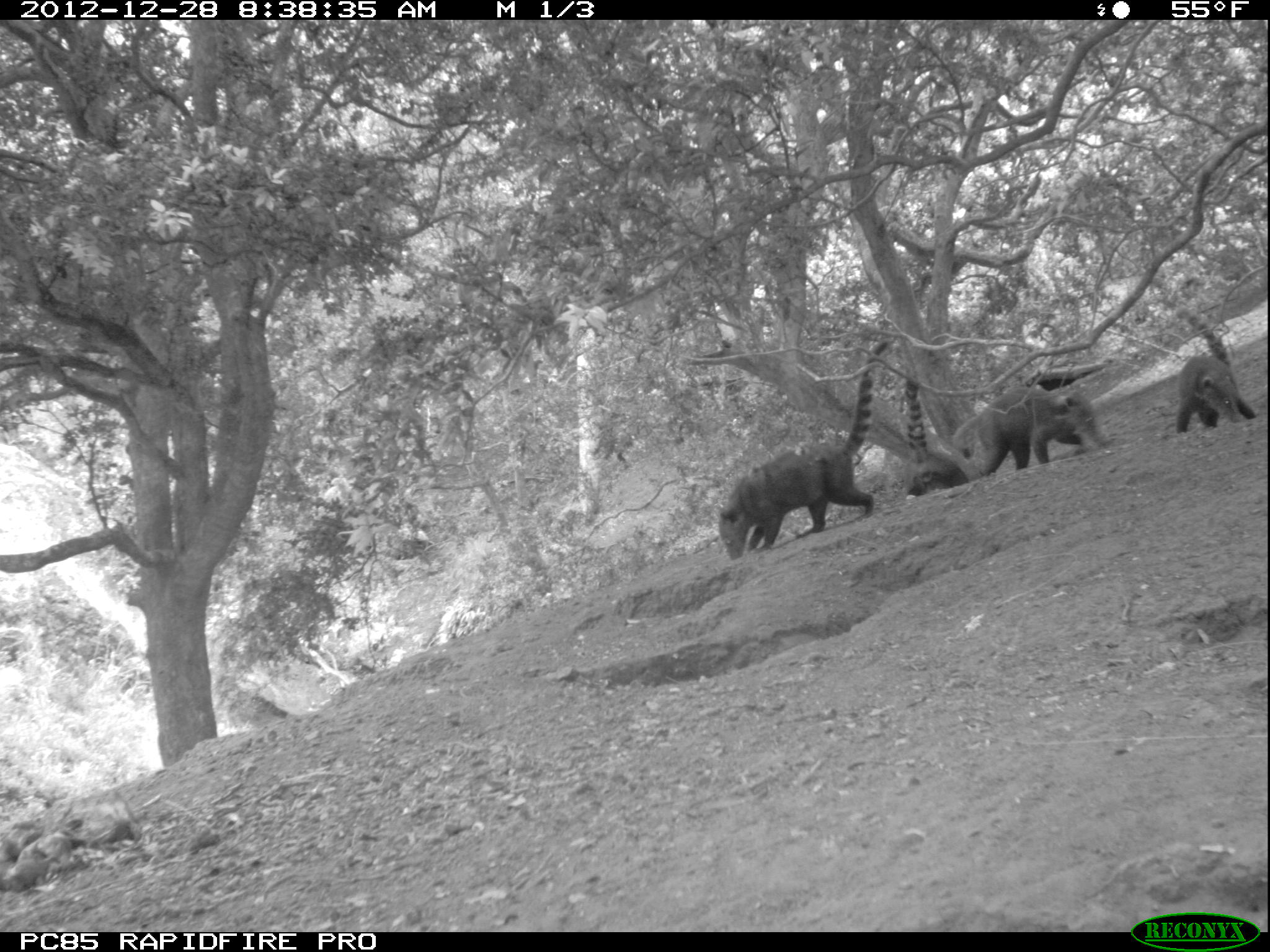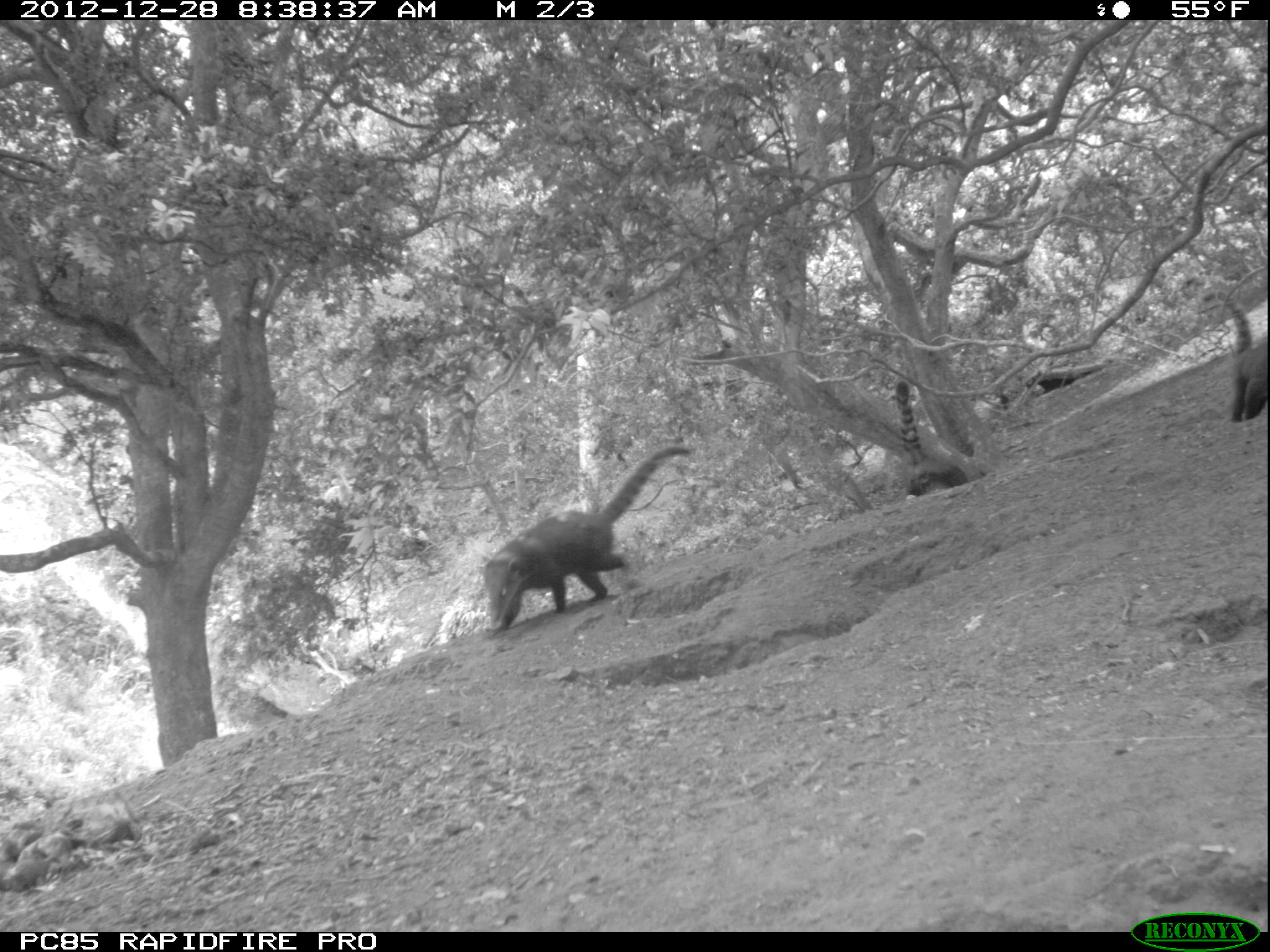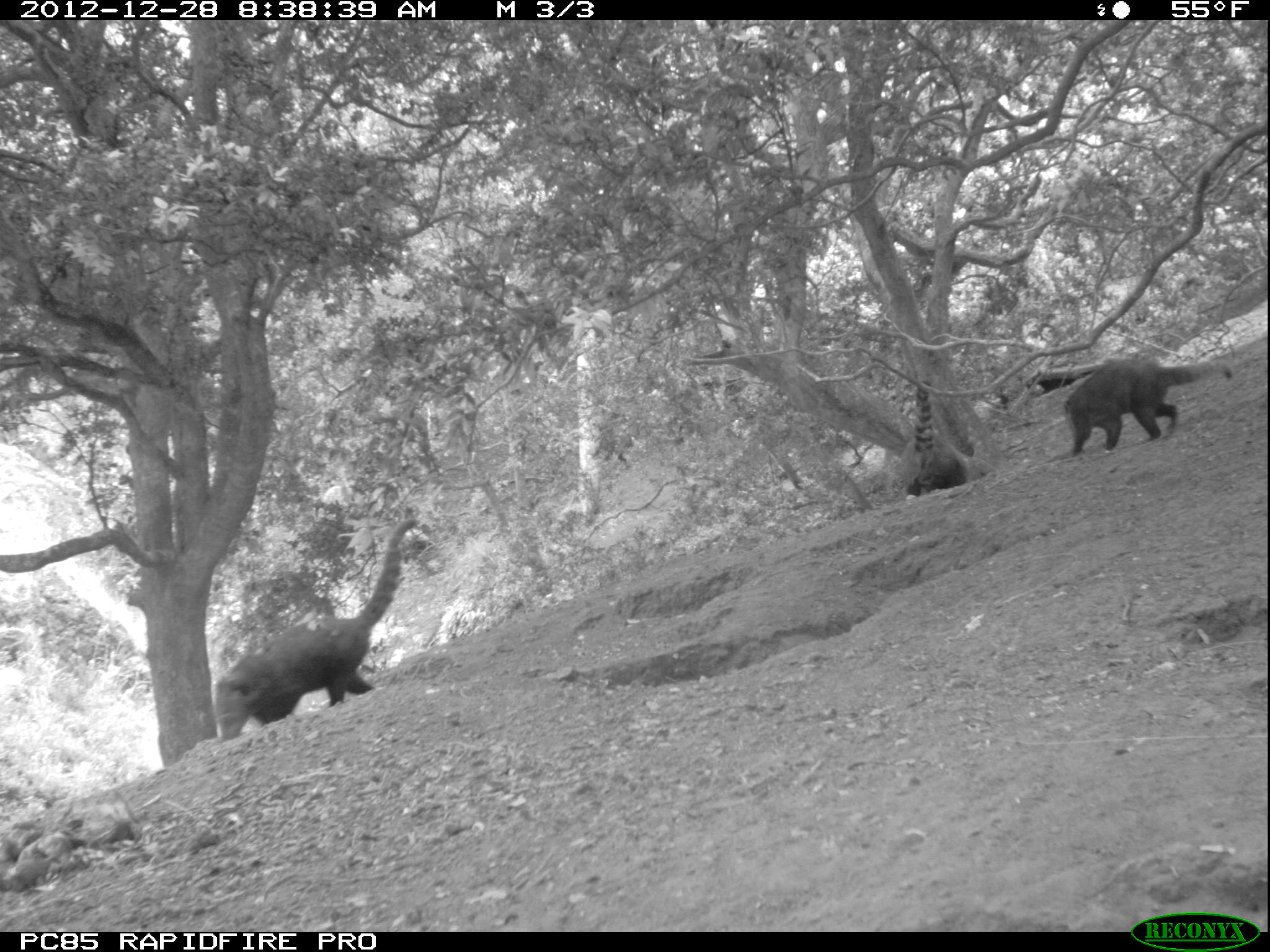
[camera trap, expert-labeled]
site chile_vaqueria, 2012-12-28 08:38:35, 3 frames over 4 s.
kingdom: Animalia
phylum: Chordata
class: Mammalia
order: Carnivora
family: Procyonidae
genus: Nasua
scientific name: Nasua nasua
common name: coati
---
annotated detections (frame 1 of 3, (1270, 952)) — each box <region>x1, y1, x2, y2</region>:
coati: <region>712, 349, 894, 558</region>; <region>956, 381, 1107, 480</region>; <region>1160, 294, 1259, 434</region>; <region>897, 372, 959, 496</region>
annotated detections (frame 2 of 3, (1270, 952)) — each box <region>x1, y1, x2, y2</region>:
coati: <region>479, 448, 691, 635</region>; <region>884, 374, 951, 495</region>; <region>1225, 289, 1268, 426</region>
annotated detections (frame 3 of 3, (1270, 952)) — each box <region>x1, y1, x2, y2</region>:
coati: <region>211, 514, 430, 742</region>; <region>1050, 354, 1231, 455</region>; <region>891, 384, 971, 500</region>